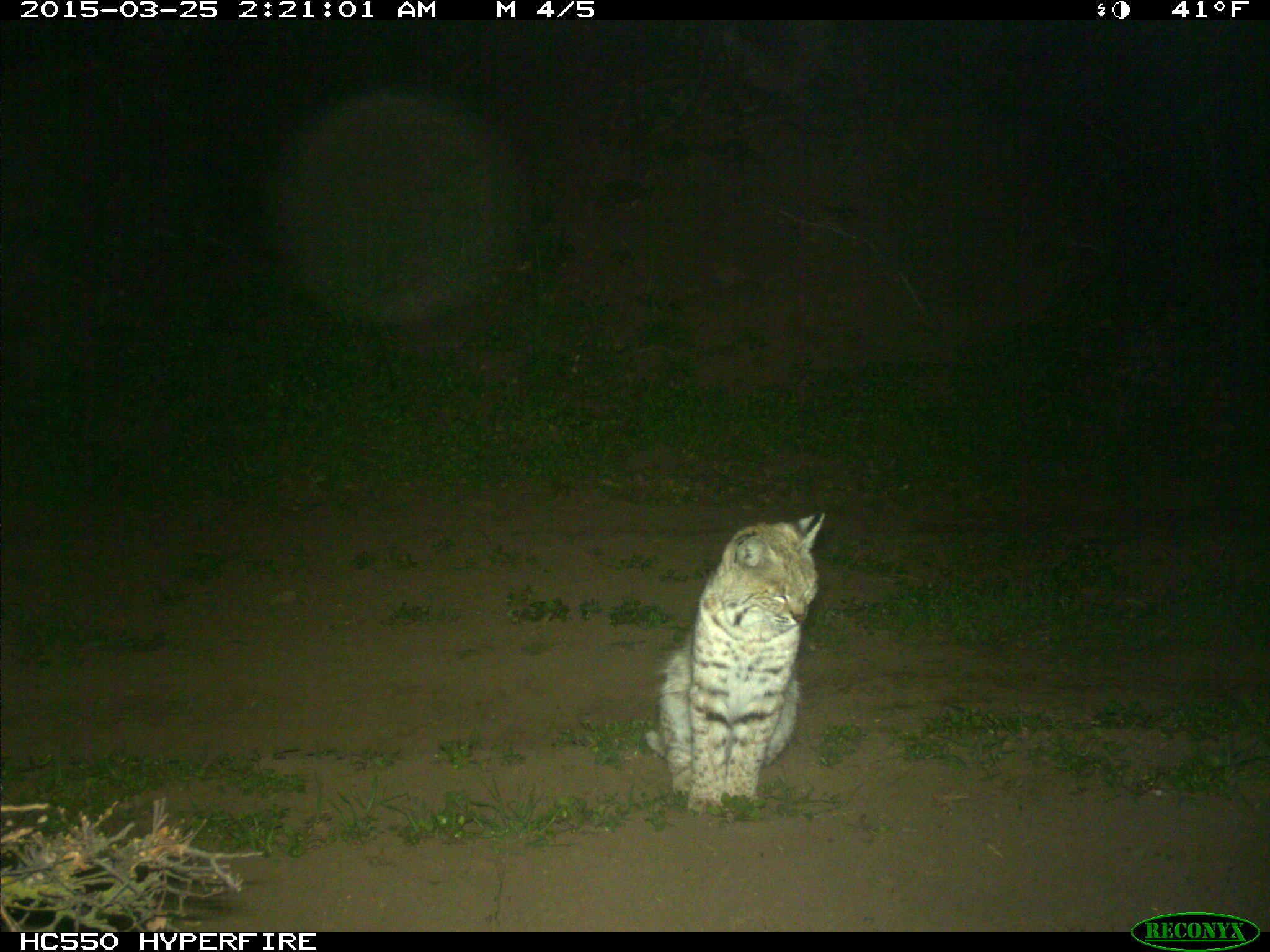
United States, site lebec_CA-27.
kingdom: Animalia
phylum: Chordata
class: Mammalia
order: Carnivora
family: Felidae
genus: Lynx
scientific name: Lynx rufus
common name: bobcat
Lynx rufus (bobcat).